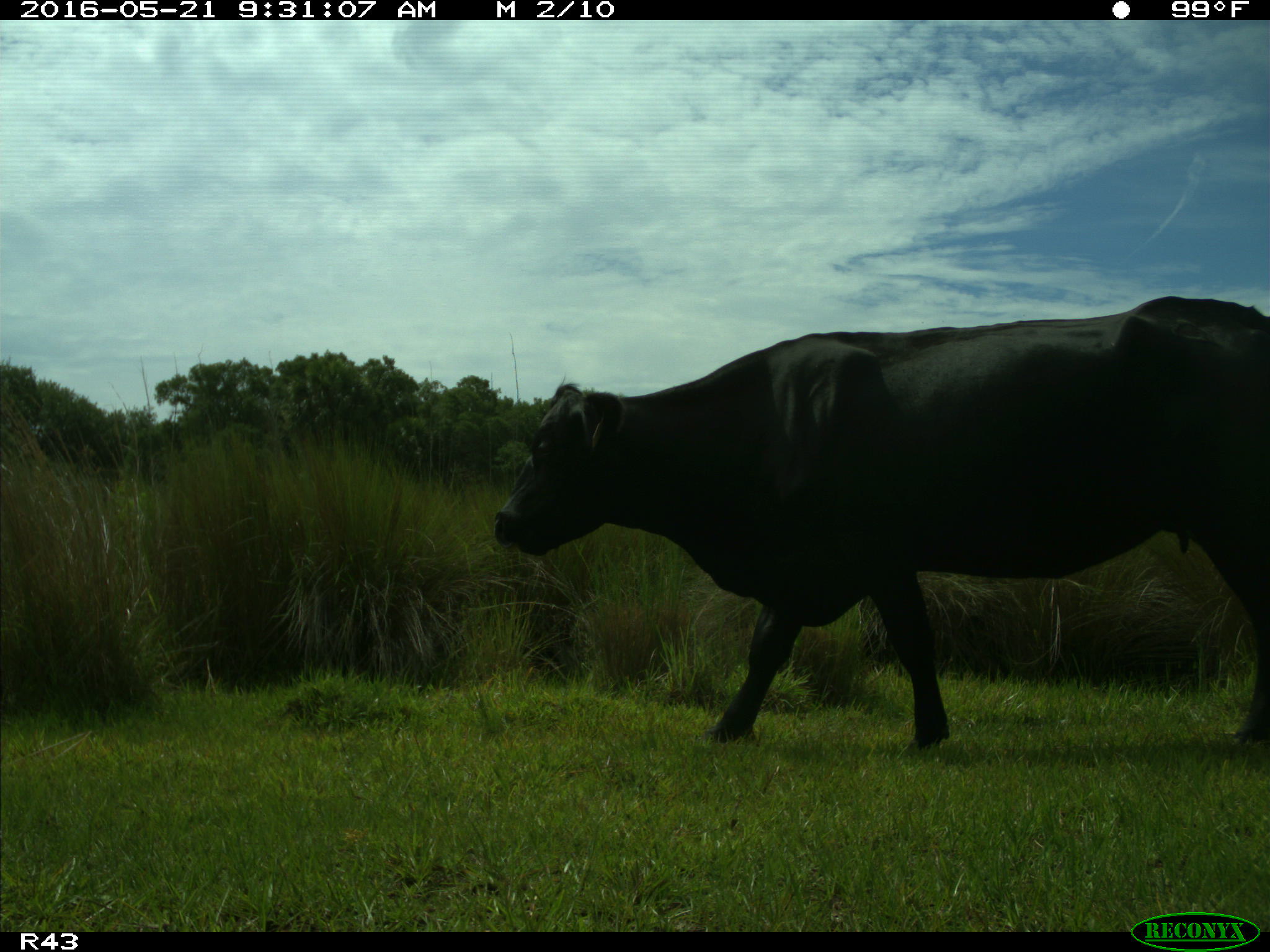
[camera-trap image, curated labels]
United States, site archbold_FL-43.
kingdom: Animalia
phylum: Chordata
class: Mammalia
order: Artiodactyla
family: Bovidae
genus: Bos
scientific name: Bos taurus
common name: domestic cow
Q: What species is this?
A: Bos taurus (domestic cow).